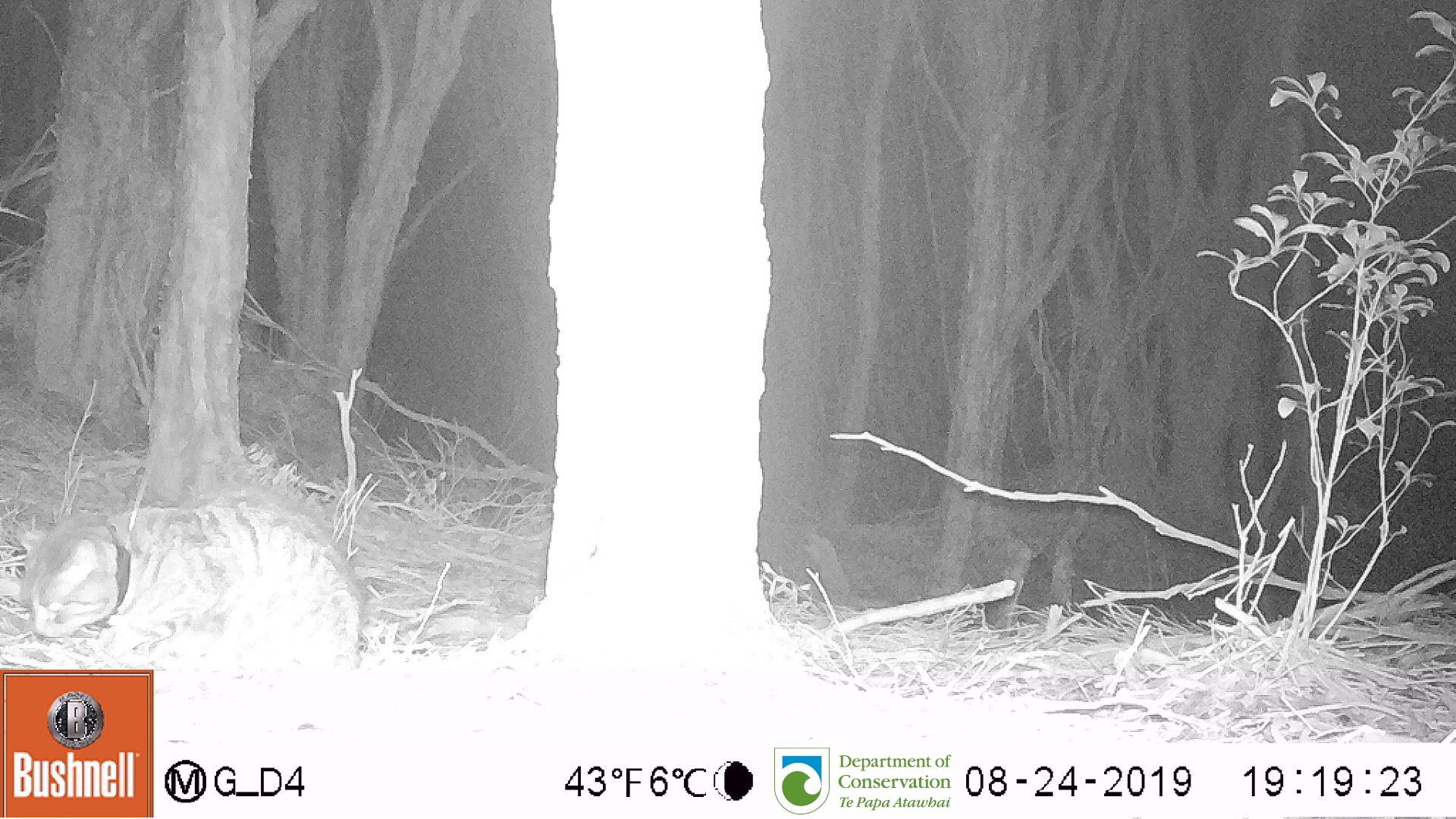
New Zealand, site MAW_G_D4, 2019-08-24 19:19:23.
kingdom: Animalia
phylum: Chordata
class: Mammalia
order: Carnivora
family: Felidae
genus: Felis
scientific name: Felis catus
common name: domestic cat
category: cat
Cat (domestic cat) (Felis catus).